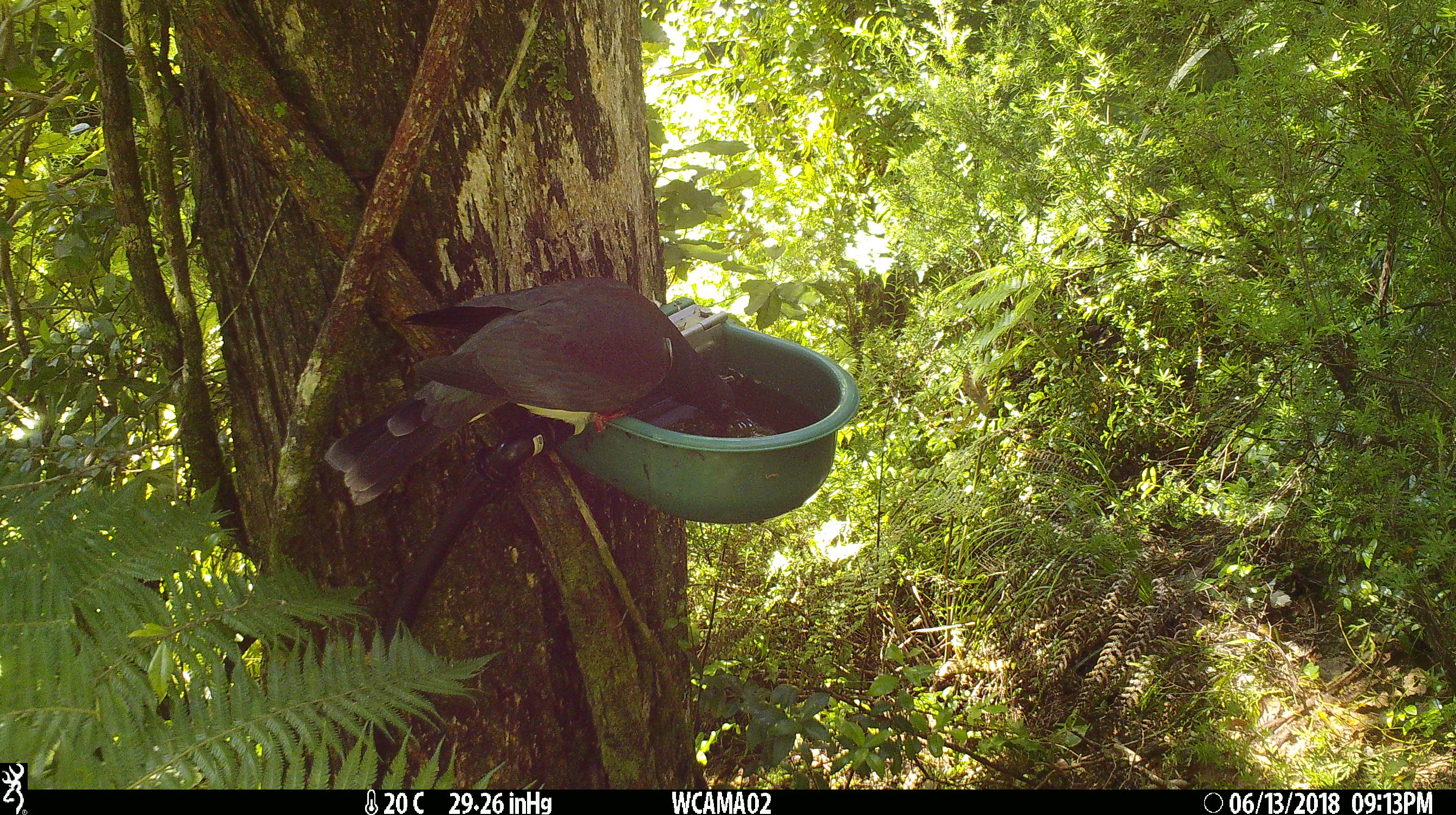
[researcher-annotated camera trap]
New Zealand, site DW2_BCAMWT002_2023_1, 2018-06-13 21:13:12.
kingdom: Animalia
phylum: Chordata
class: Aves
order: Columbiformes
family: Columbidae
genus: Hemiphaga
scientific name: Hemiphaga novaeseelandiae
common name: new zealand pigeon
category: kereru